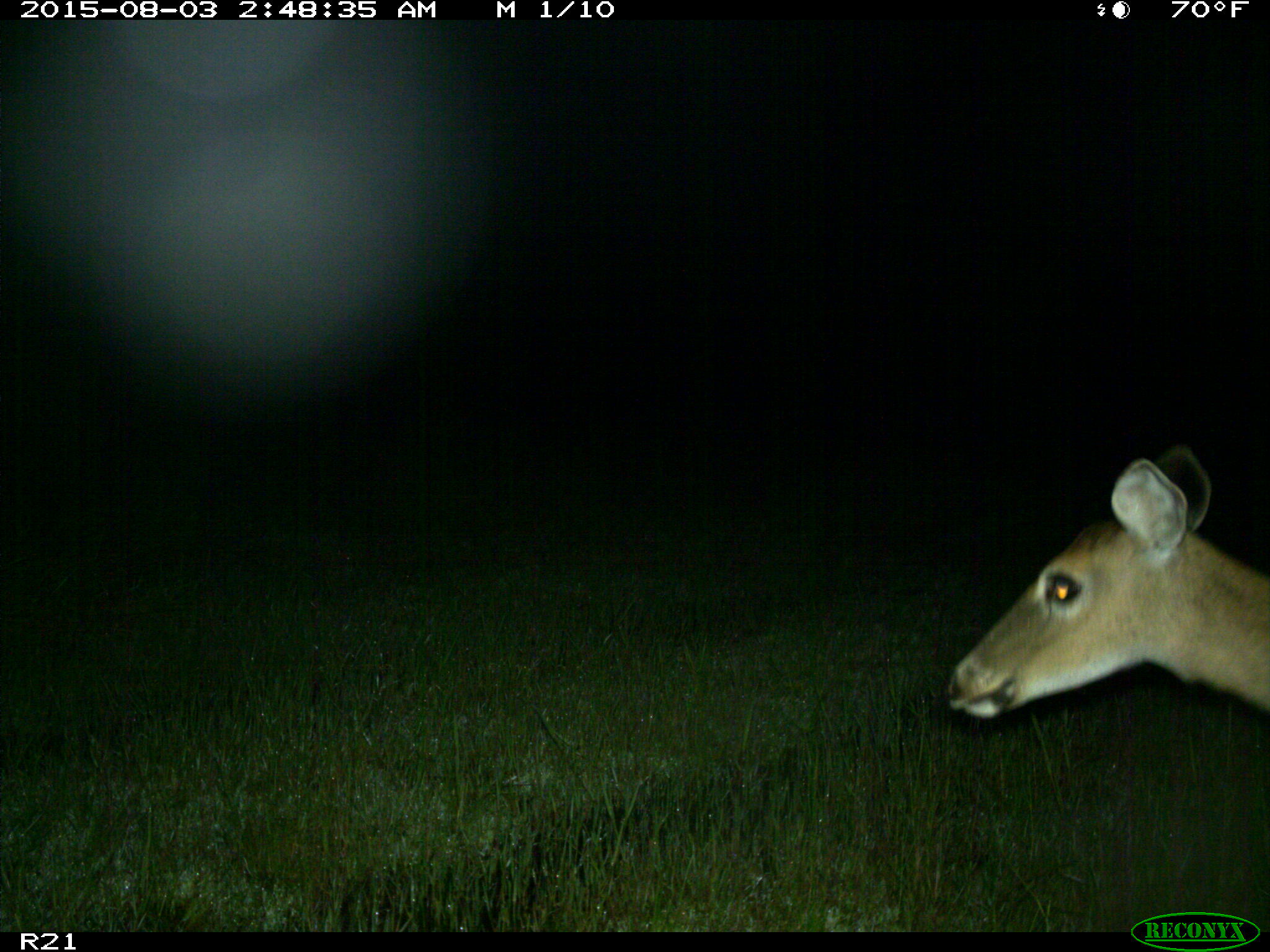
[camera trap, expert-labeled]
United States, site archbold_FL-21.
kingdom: Animalia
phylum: Chordata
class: Mammalia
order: Artiodactyla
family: Cervidae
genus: Odocoileus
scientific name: Odocoileus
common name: deer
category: unidentified deer